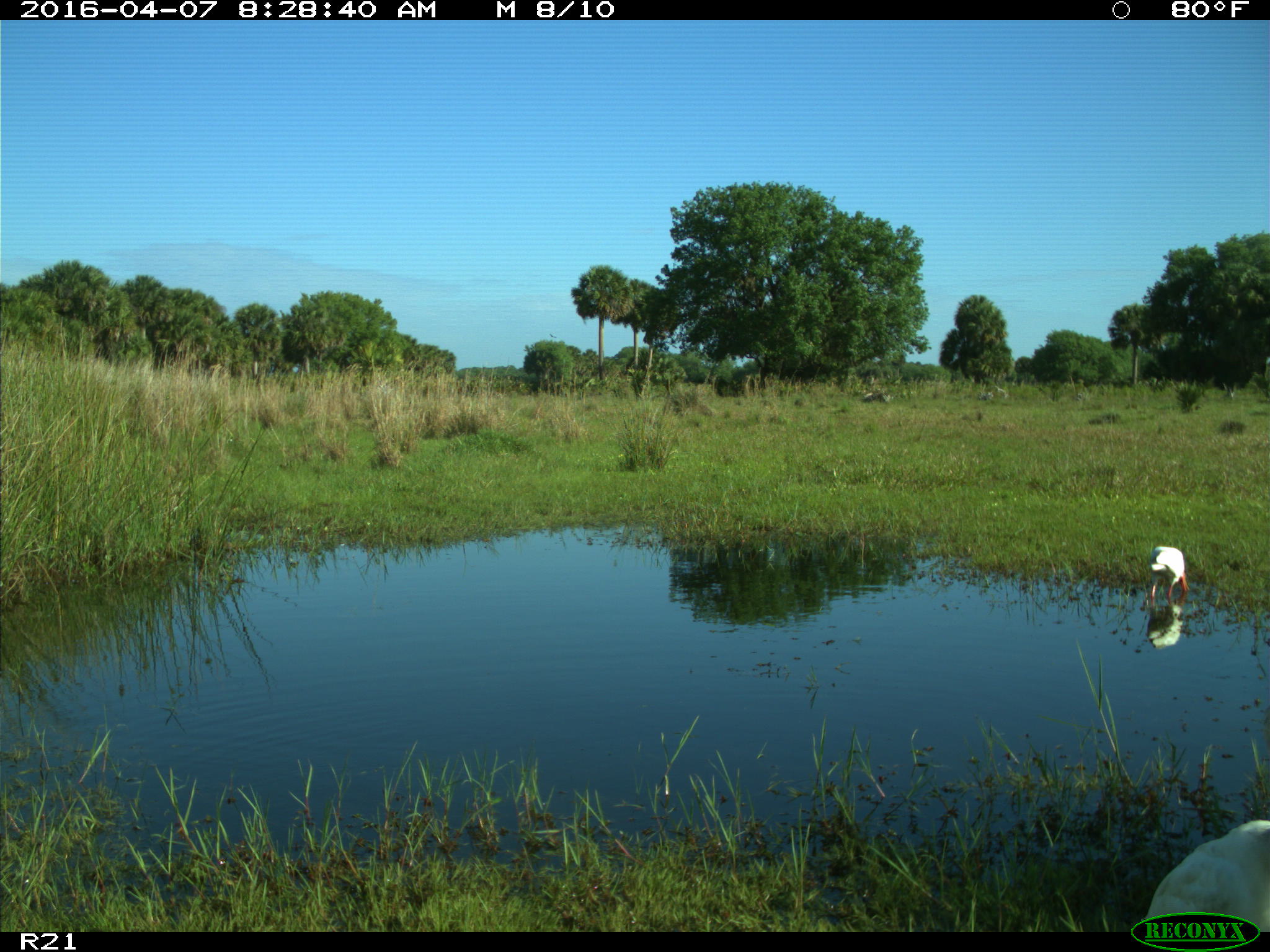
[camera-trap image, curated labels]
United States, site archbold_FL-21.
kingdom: Animalia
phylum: Chordata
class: Aves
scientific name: Aves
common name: birds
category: unidentified bird